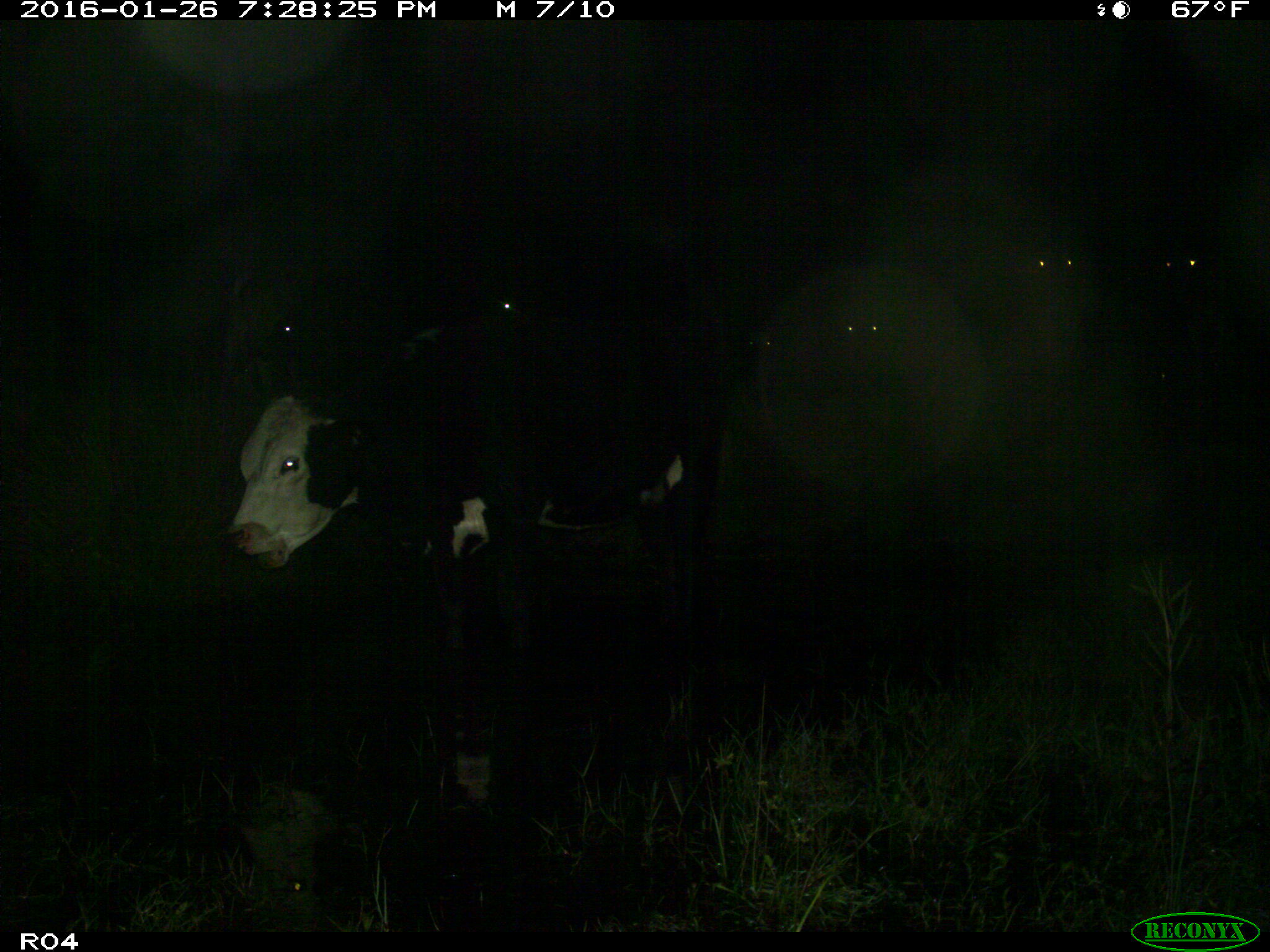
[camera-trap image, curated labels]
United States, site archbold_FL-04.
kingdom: Animalia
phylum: Chordata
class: Mammalia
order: Artiodactyla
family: Bovidae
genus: Bos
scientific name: Bos taurus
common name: domestic cow